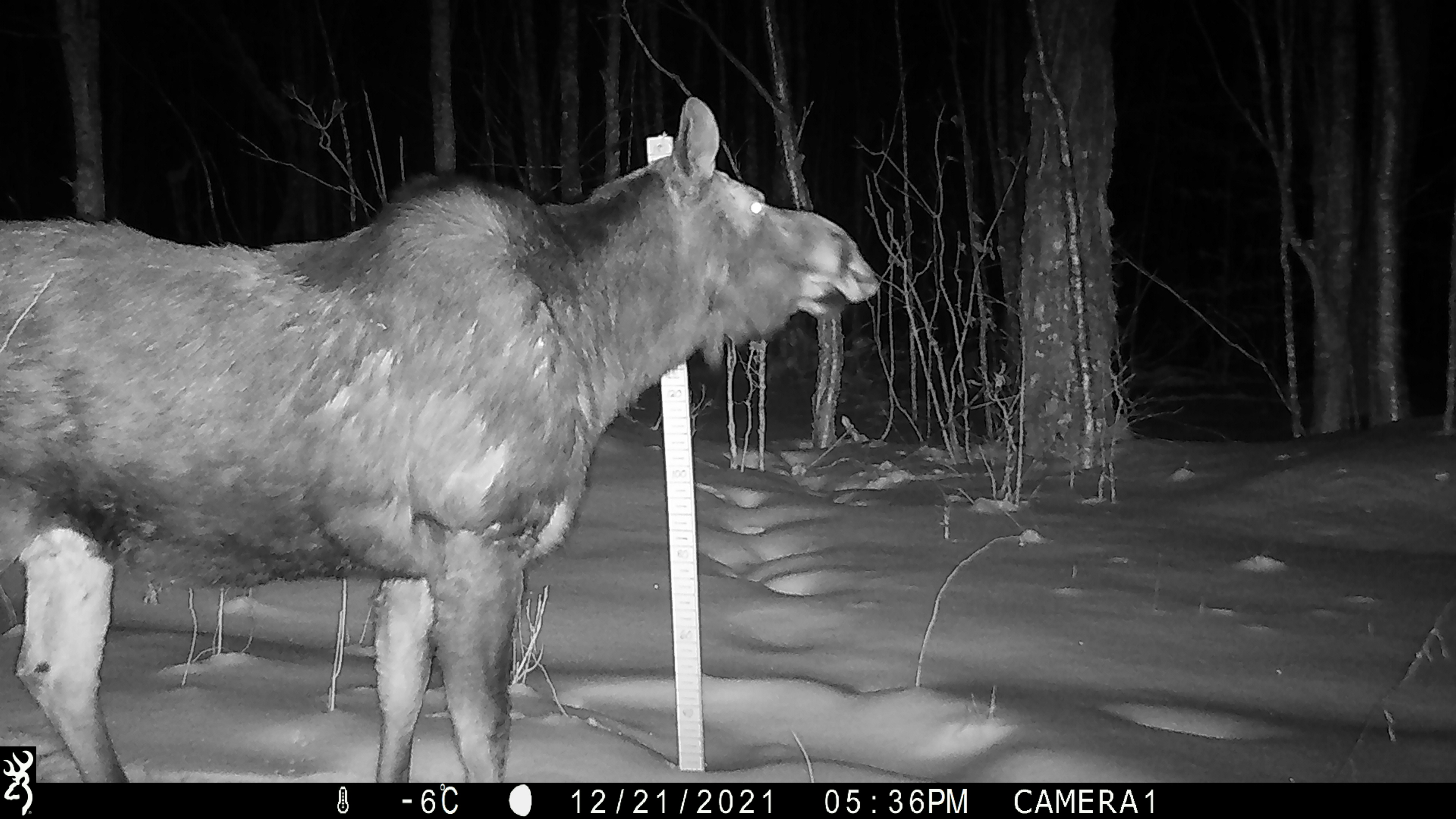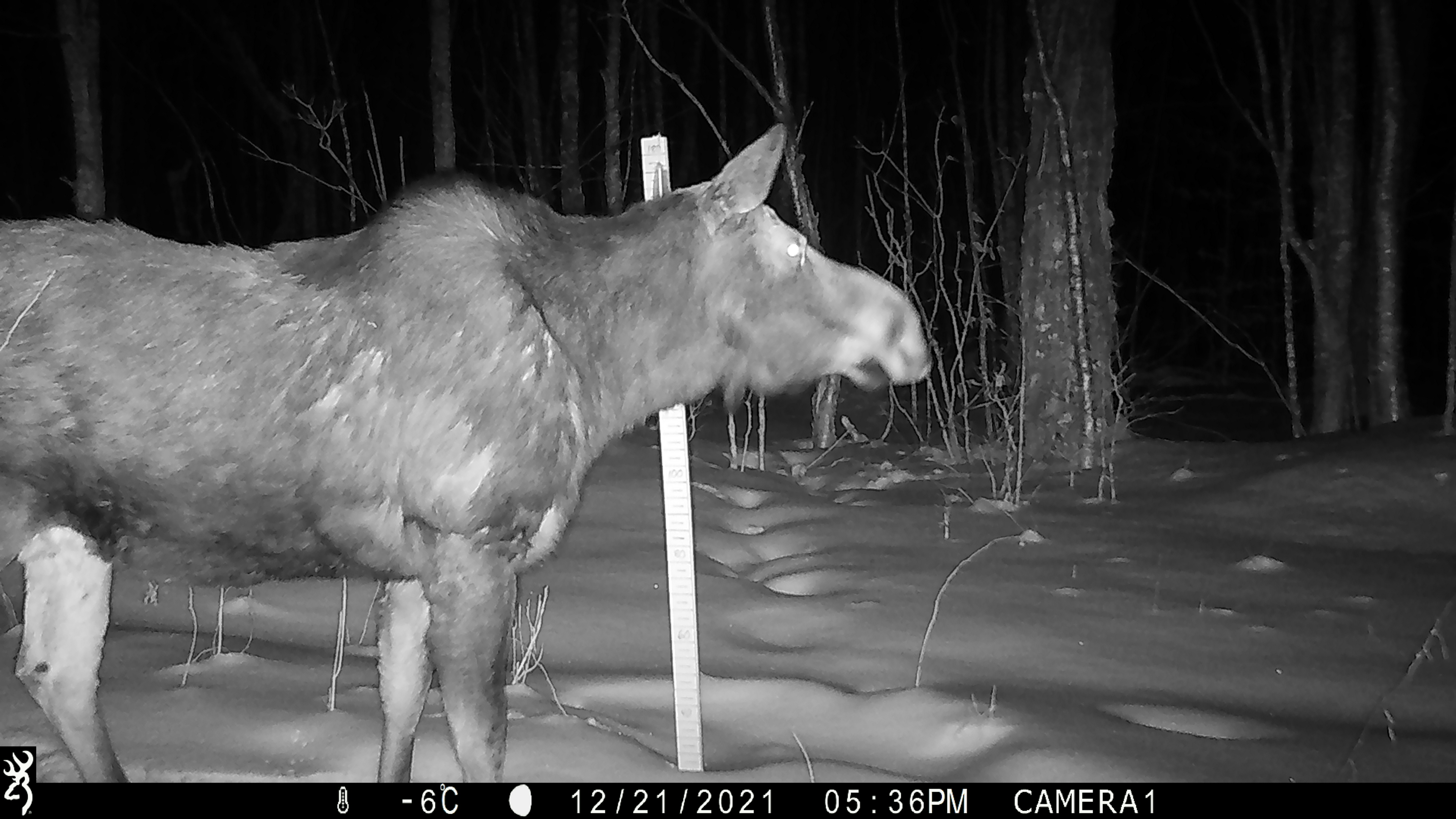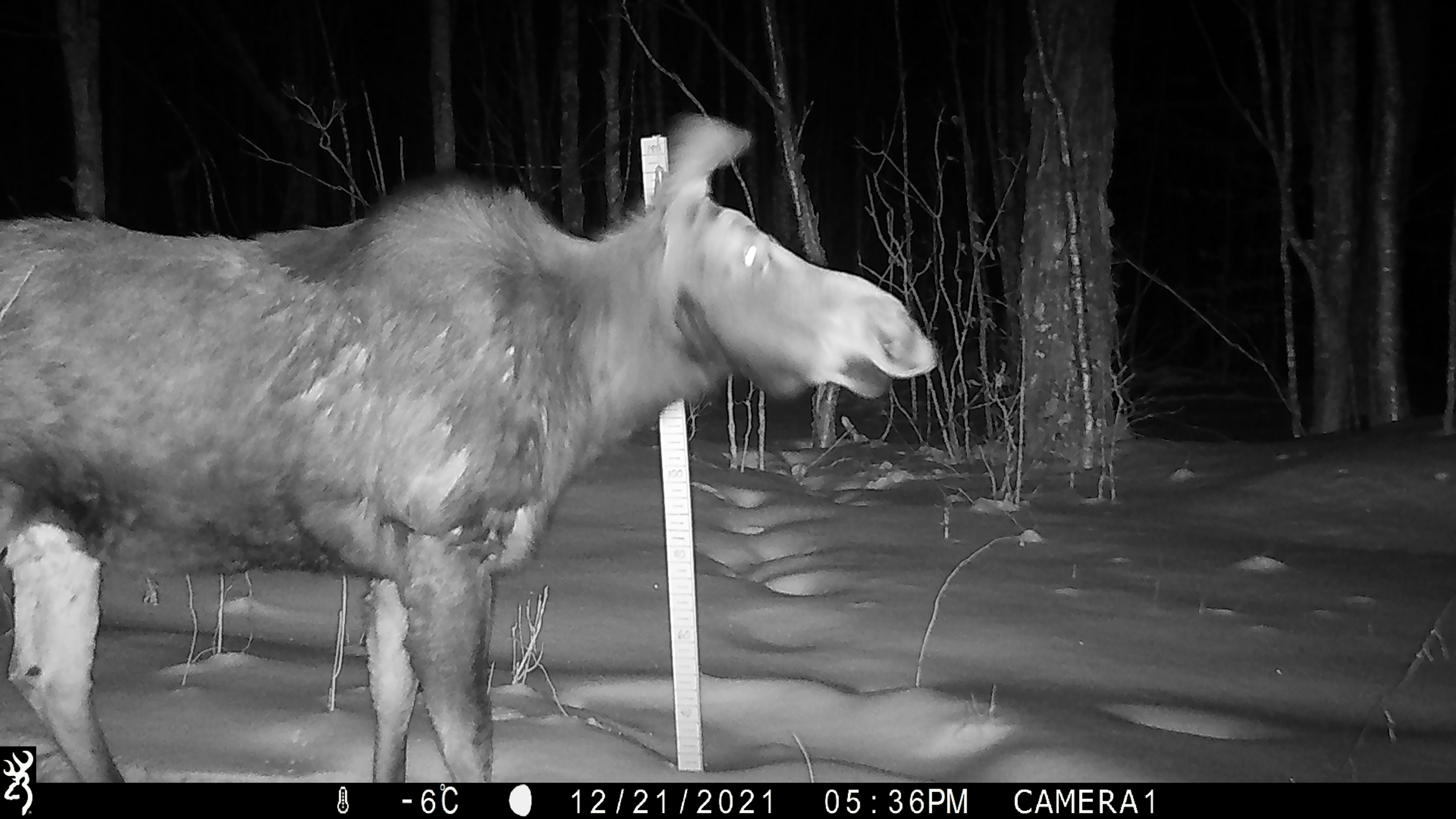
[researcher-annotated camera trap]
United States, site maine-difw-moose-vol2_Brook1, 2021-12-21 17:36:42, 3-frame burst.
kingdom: Animalia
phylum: Chordata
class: Mammalia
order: Artiodactyla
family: Cervidae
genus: Alces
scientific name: Alces alces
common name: moose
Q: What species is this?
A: Moose (Alces alces).